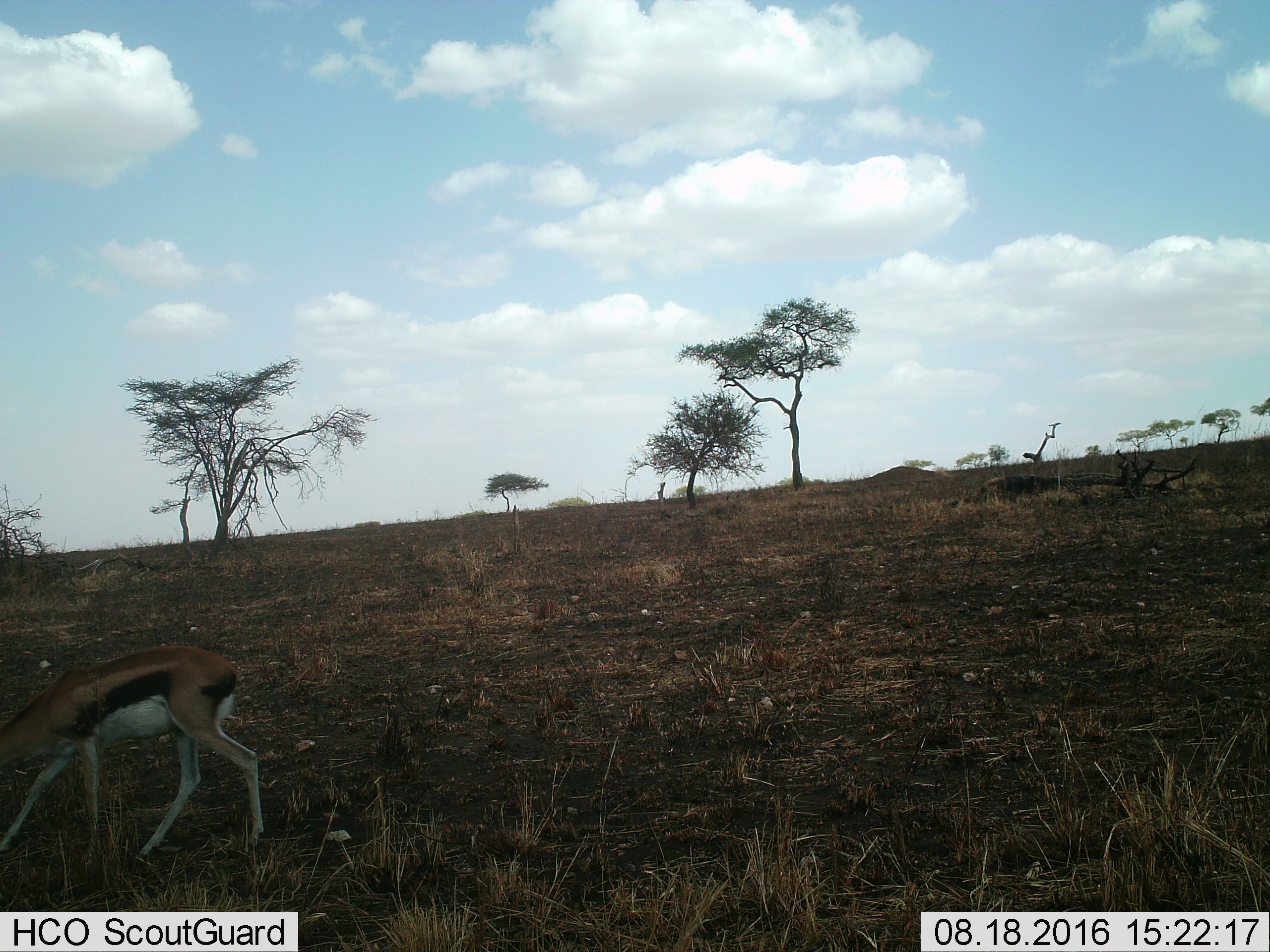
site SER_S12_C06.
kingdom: Animalia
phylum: Chordata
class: Mammalia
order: Artiodactyla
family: Bovidae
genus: Eudorcas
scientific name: Eudorcas thomsonii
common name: thomson's gazelle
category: gazellethomsons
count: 1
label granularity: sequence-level